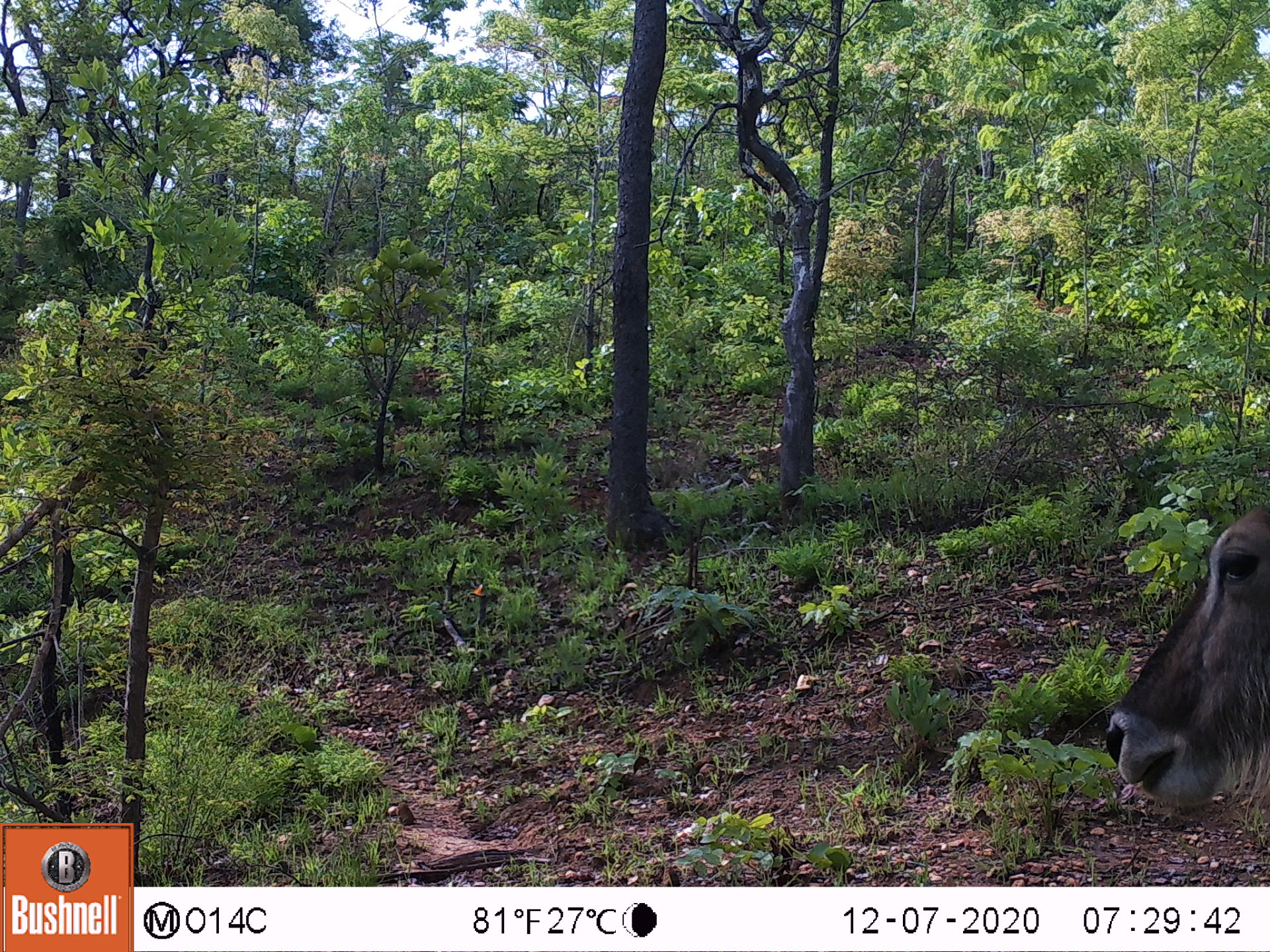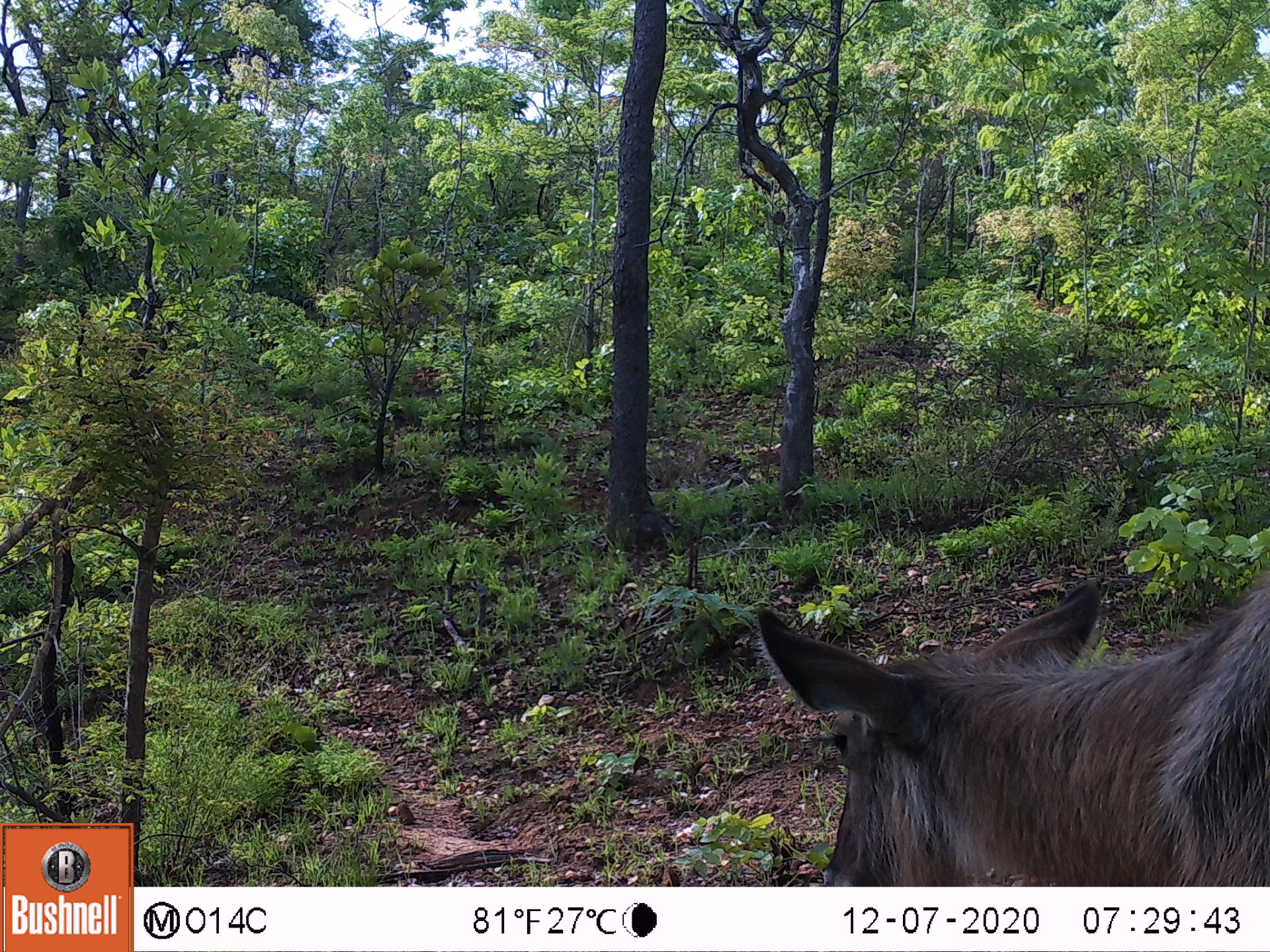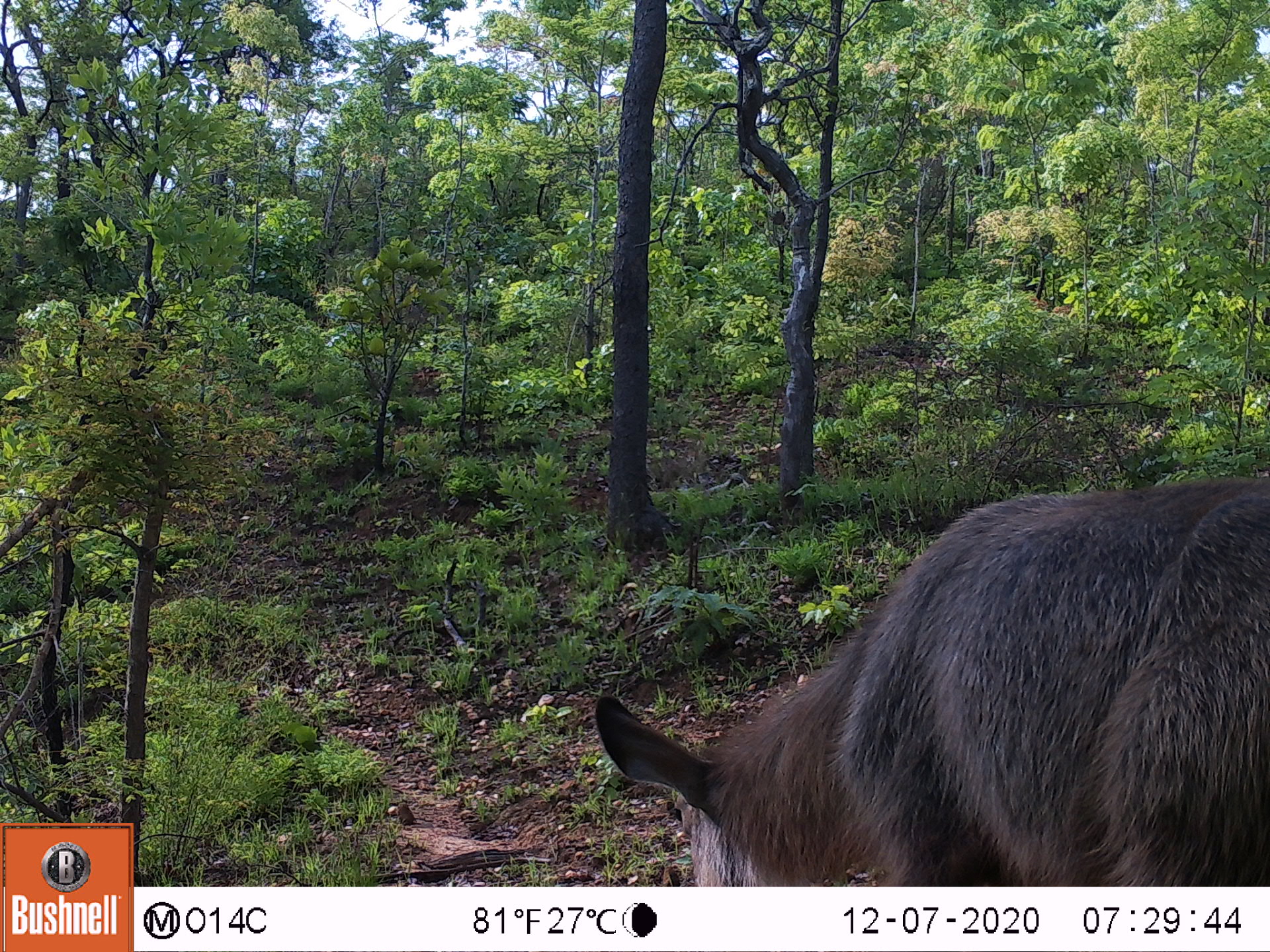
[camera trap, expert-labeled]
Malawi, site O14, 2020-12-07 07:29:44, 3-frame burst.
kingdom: Animalia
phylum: Chordata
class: Mammalia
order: Artiodactyla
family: Bovidae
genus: Kobus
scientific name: Kobus ellipsiprymnus ellipsiprymnus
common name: common waterbuck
Common waterbuck (Kobus ellipsiprymnus ellipsiprymnus), count 1.